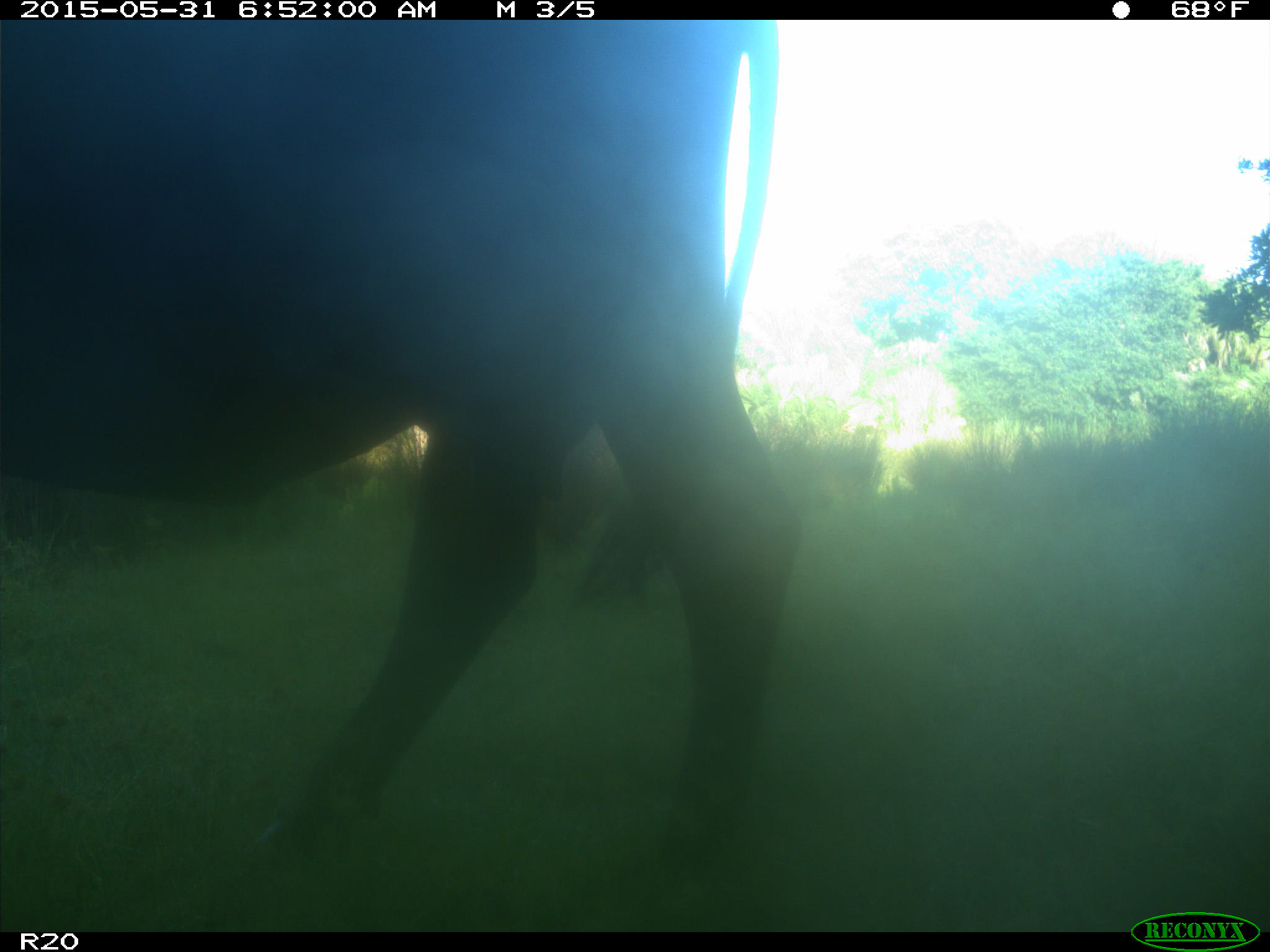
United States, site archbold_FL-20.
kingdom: Animalia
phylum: Chordata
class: Mammalia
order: Artiodactyla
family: Bovidae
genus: Bos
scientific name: Bos taurus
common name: domestic cow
Bos taurus (domestic cow).